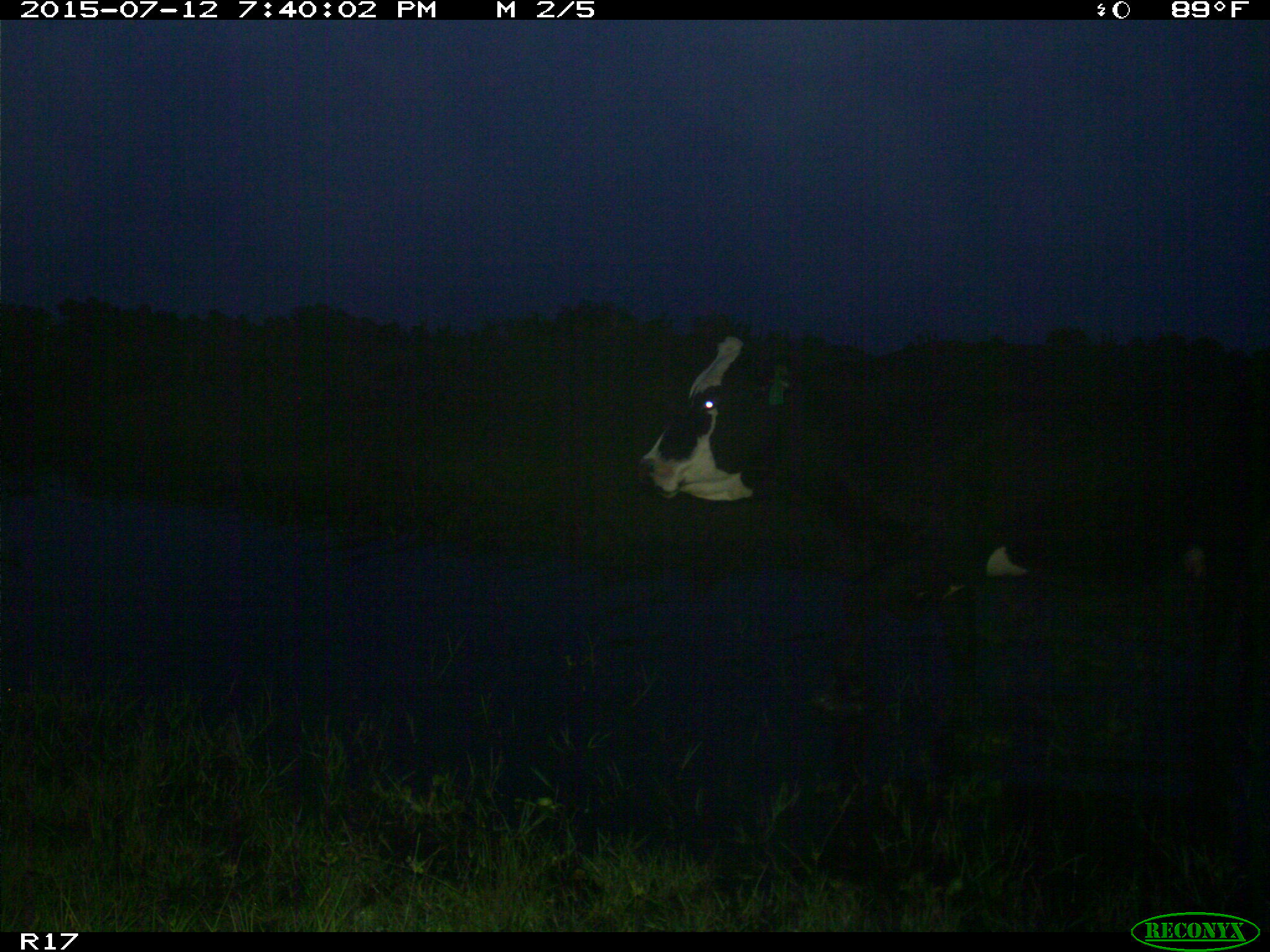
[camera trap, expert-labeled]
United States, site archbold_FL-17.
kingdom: Animalia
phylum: Chordata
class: Mammalia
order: Artiodactyla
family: Bovidae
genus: Bos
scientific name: Bos taurus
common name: domestic cow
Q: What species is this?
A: Bos taurus (domestic cow).